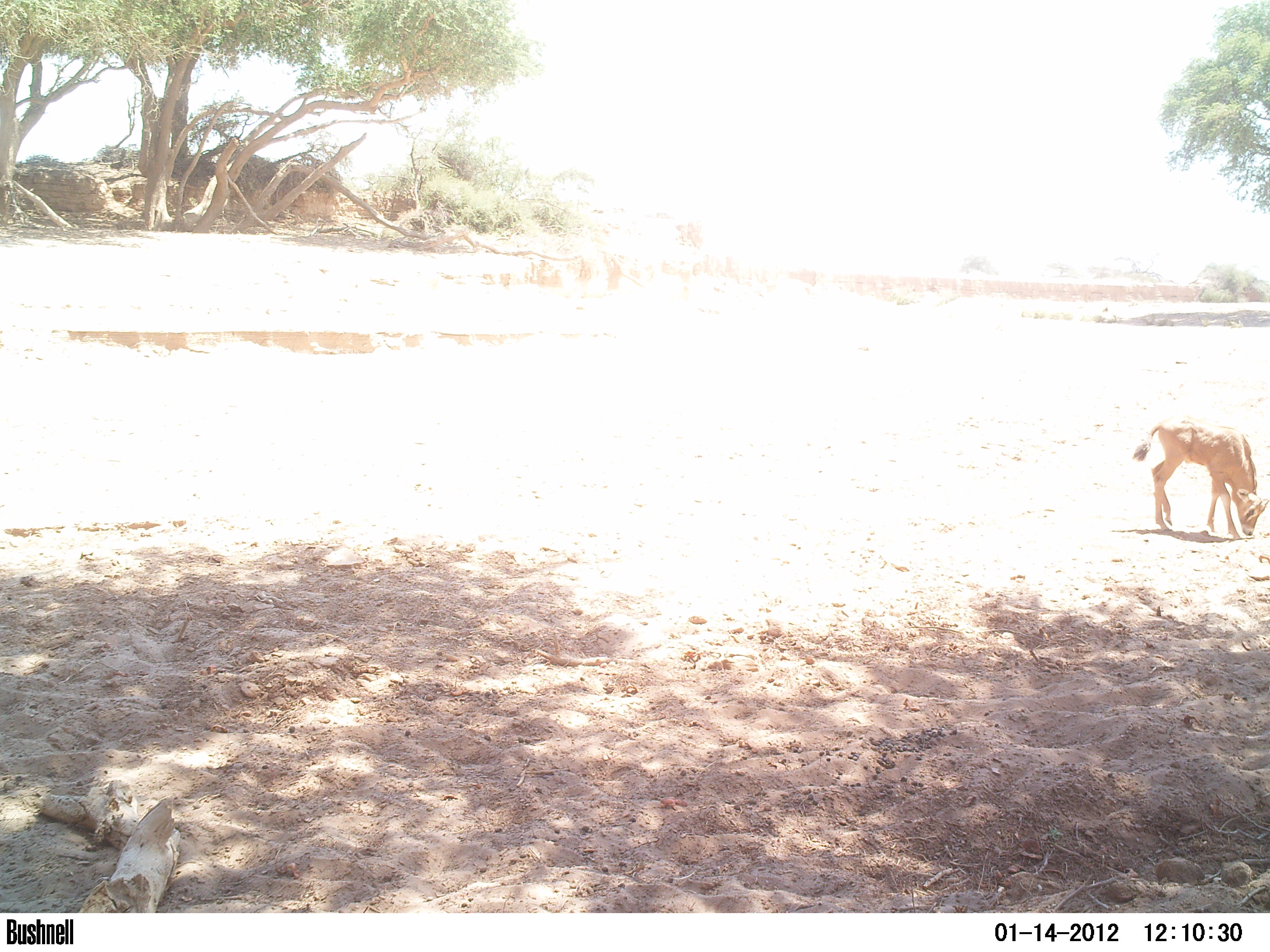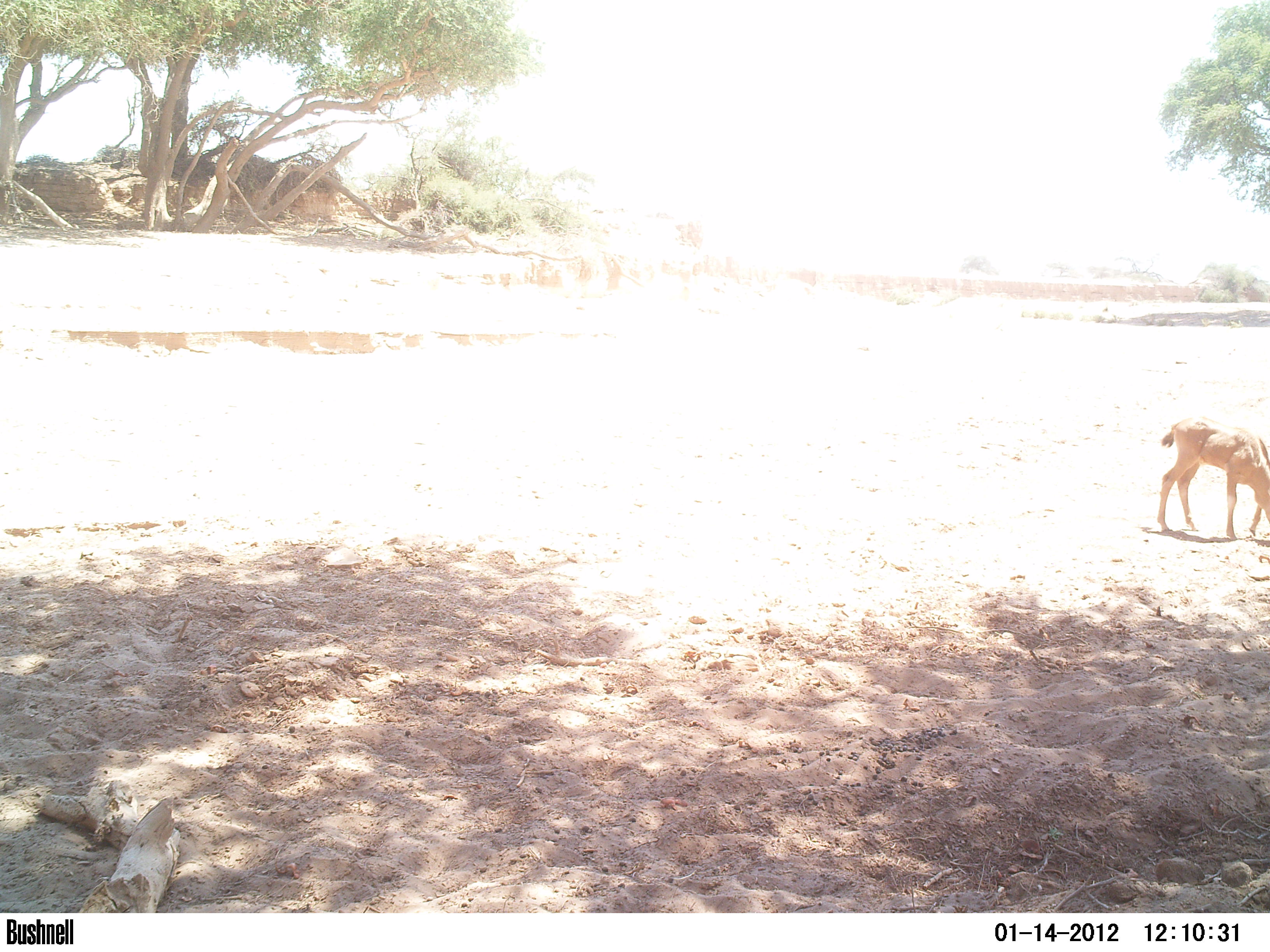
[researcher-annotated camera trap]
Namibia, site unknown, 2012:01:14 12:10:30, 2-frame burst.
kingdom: Animalia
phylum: Chordata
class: Mammalia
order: Artiodactyla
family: Bovidae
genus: Oryx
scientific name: Oryx gazella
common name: gemsbok